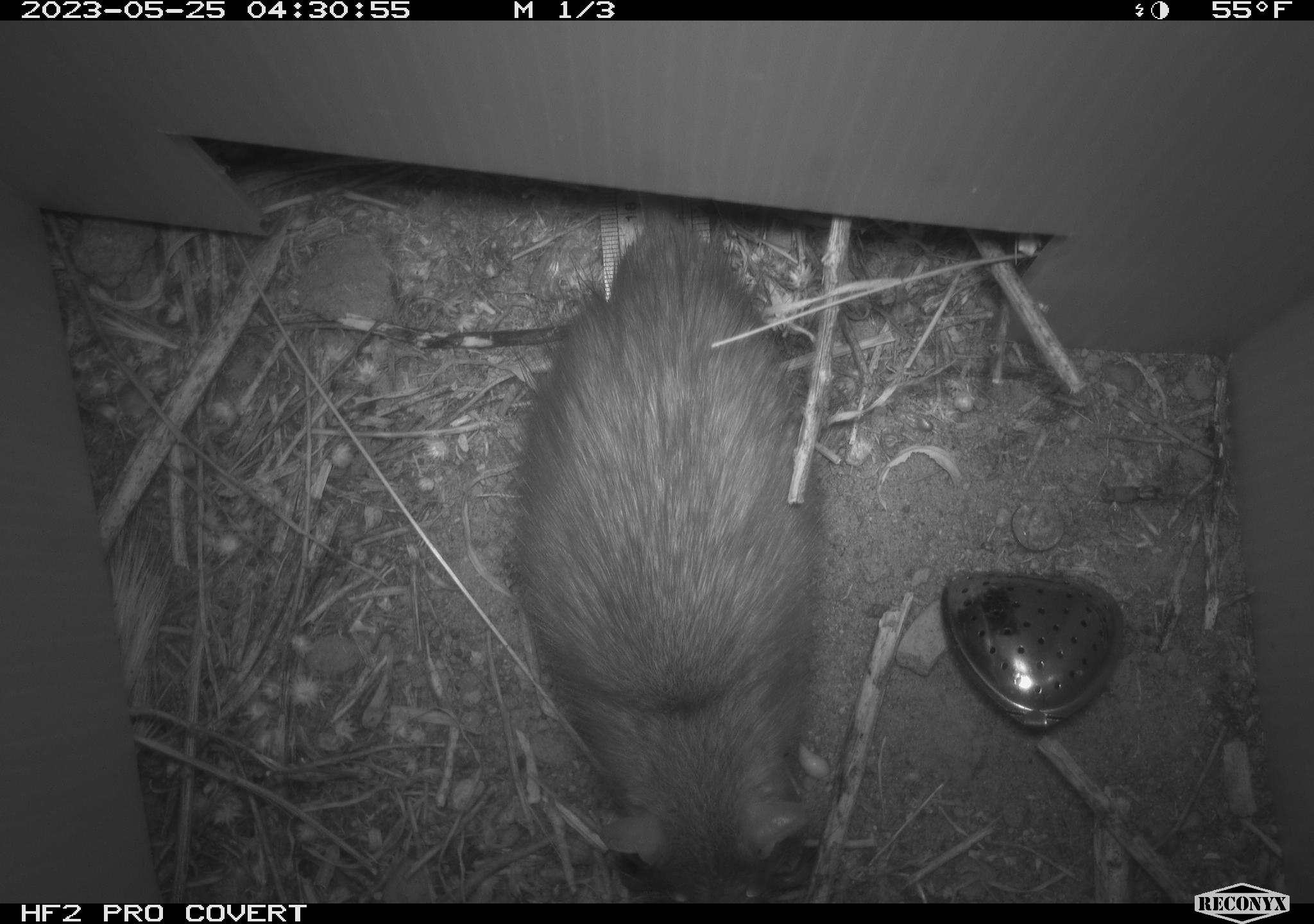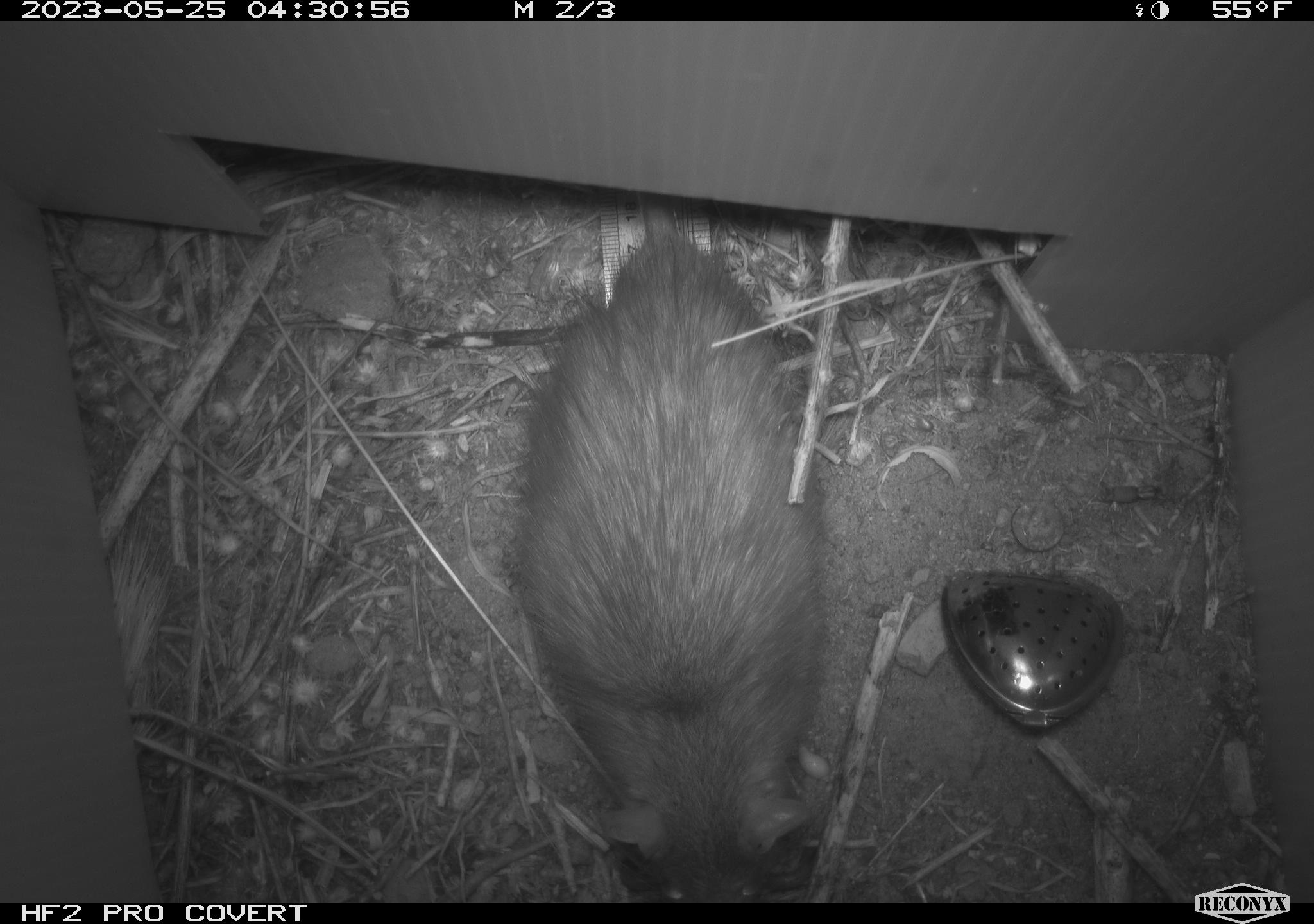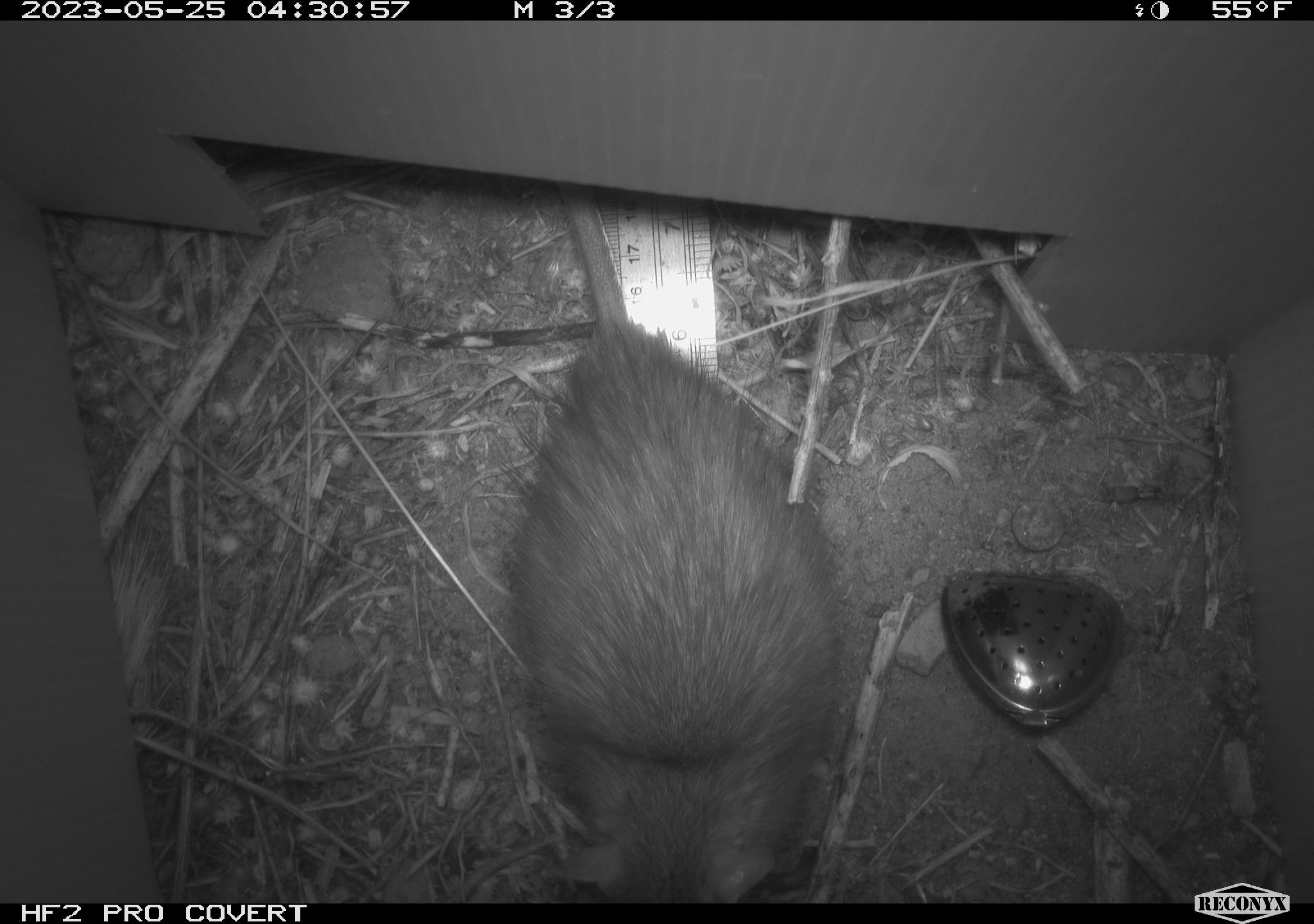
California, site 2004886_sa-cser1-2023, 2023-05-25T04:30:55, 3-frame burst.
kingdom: Animalia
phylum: Chordata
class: Mammalia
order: Rodentia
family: Muridae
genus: Rattus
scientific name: Rattus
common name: rat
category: rattus species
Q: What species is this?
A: Rattus species (rat) (Rattus).